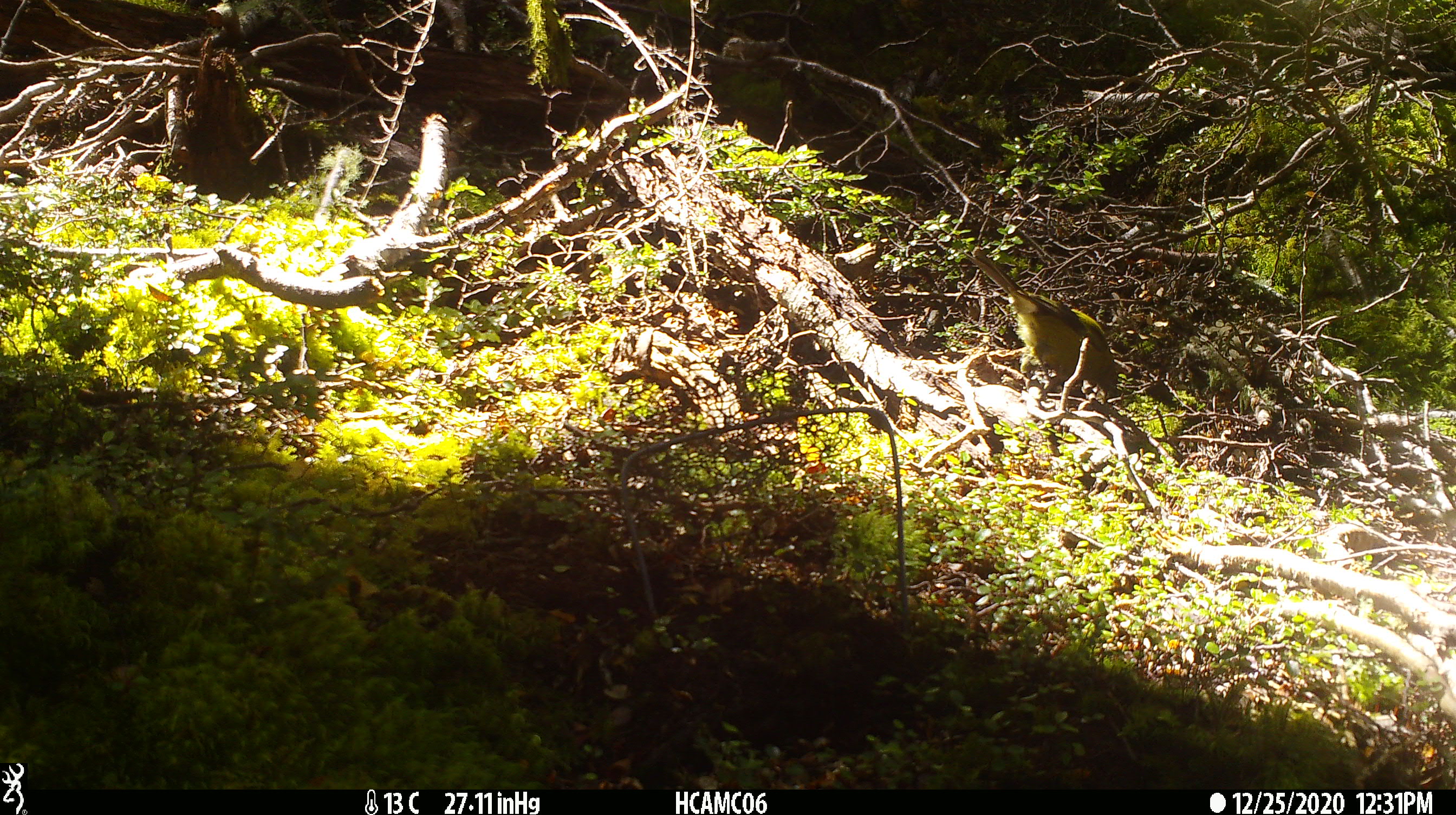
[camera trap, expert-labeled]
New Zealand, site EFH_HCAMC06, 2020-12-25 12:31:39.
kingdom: Animalia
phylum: Chordata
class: Aves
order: Passeriformes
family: Meliphagidae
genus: Anthornis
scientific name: Anthornis melanura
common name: new zealand bellbird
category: bellbird